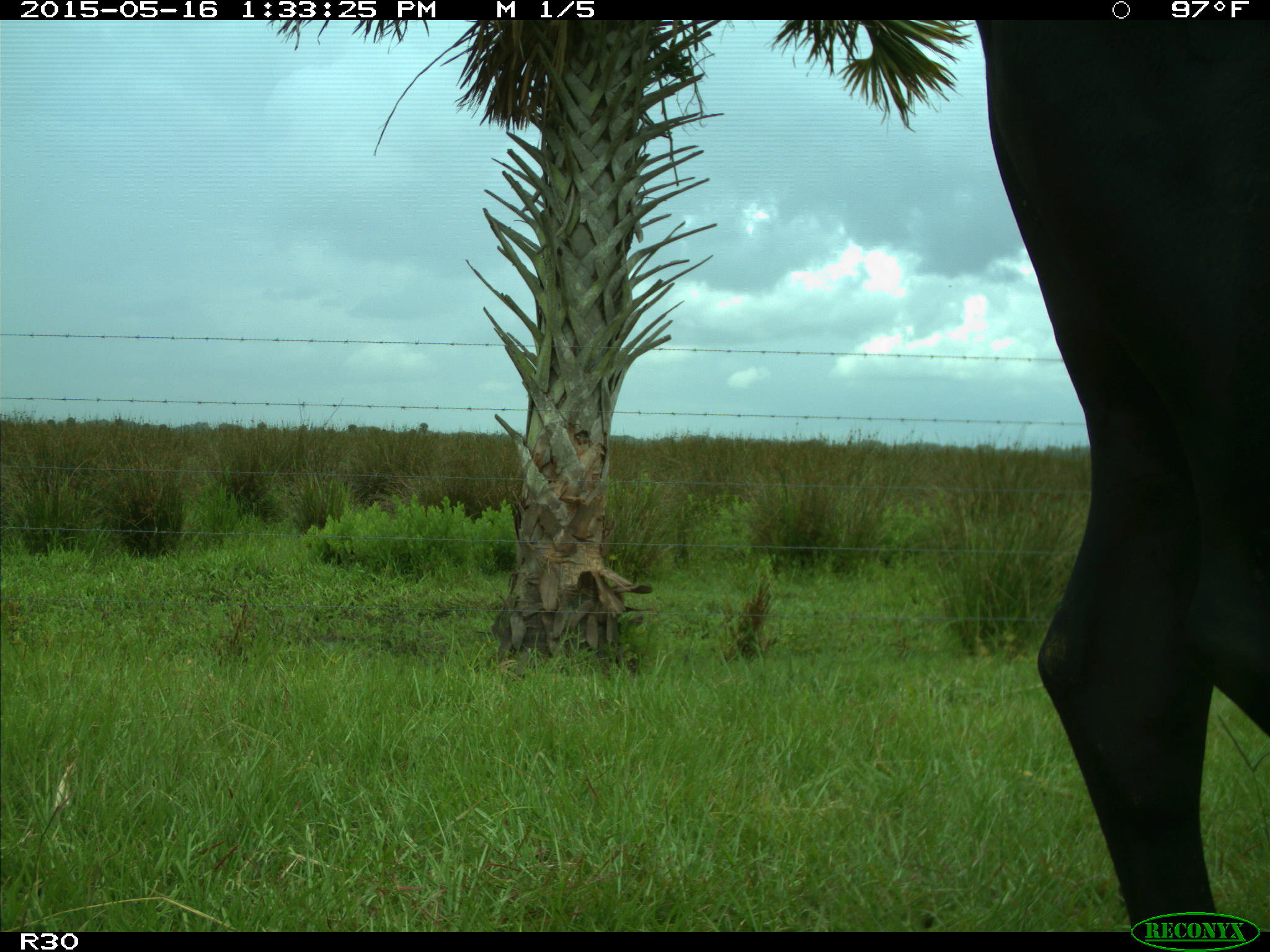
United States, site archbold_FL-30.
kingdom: Animalia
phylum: Chordata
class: Mammalia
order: Artiodactyla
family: Bovidae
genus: Bos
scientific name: Bos taurus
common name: domestic cow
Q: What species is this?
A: Bos taurus (domestic cow).